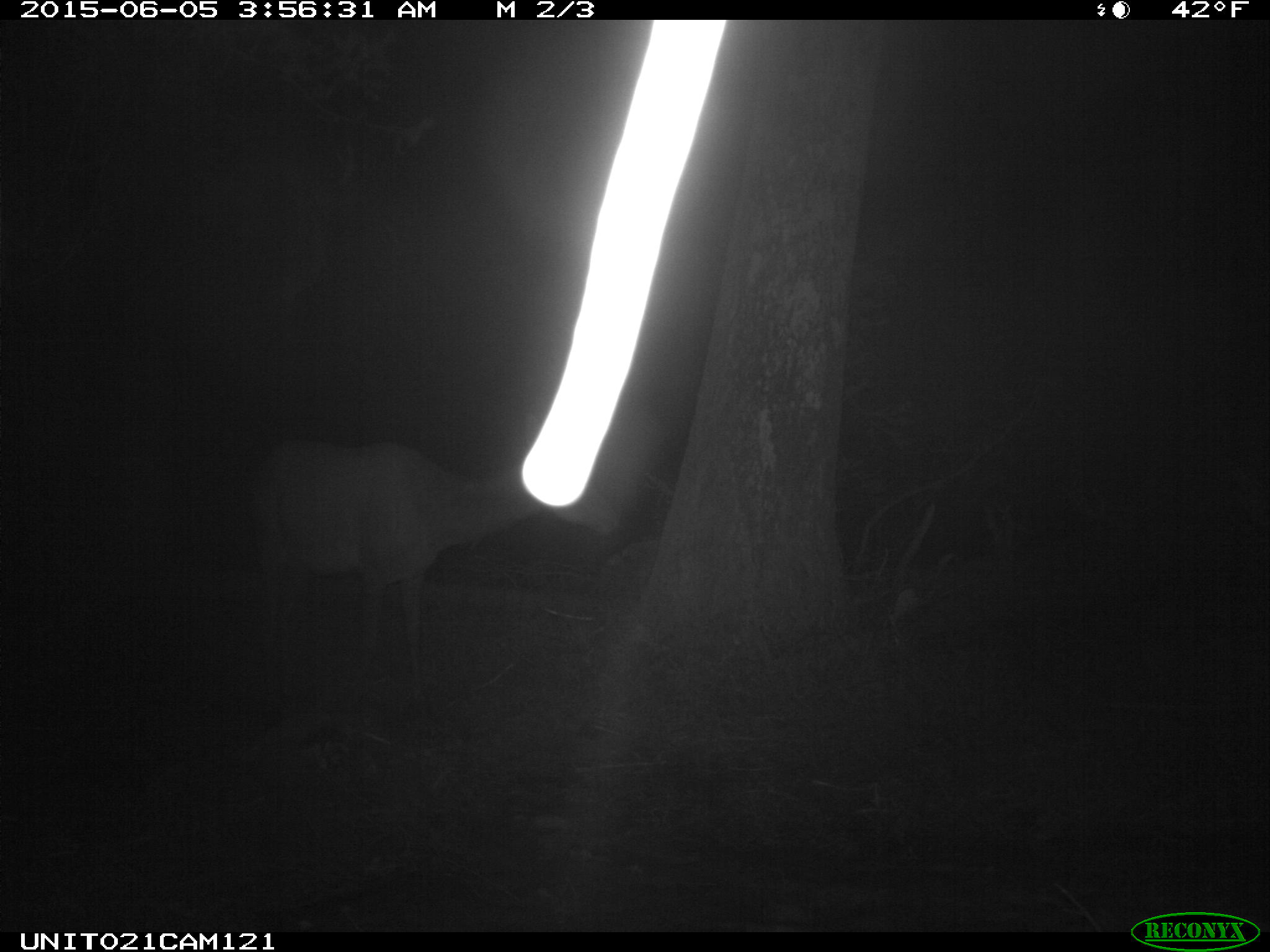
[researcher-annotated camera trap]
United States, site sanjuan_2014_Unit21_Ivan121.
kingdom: Animalia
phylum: Chordata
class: Mammalia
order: Artiodactyla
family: Cervidae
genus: Cervus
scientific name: Cervus elaphus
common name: red deer